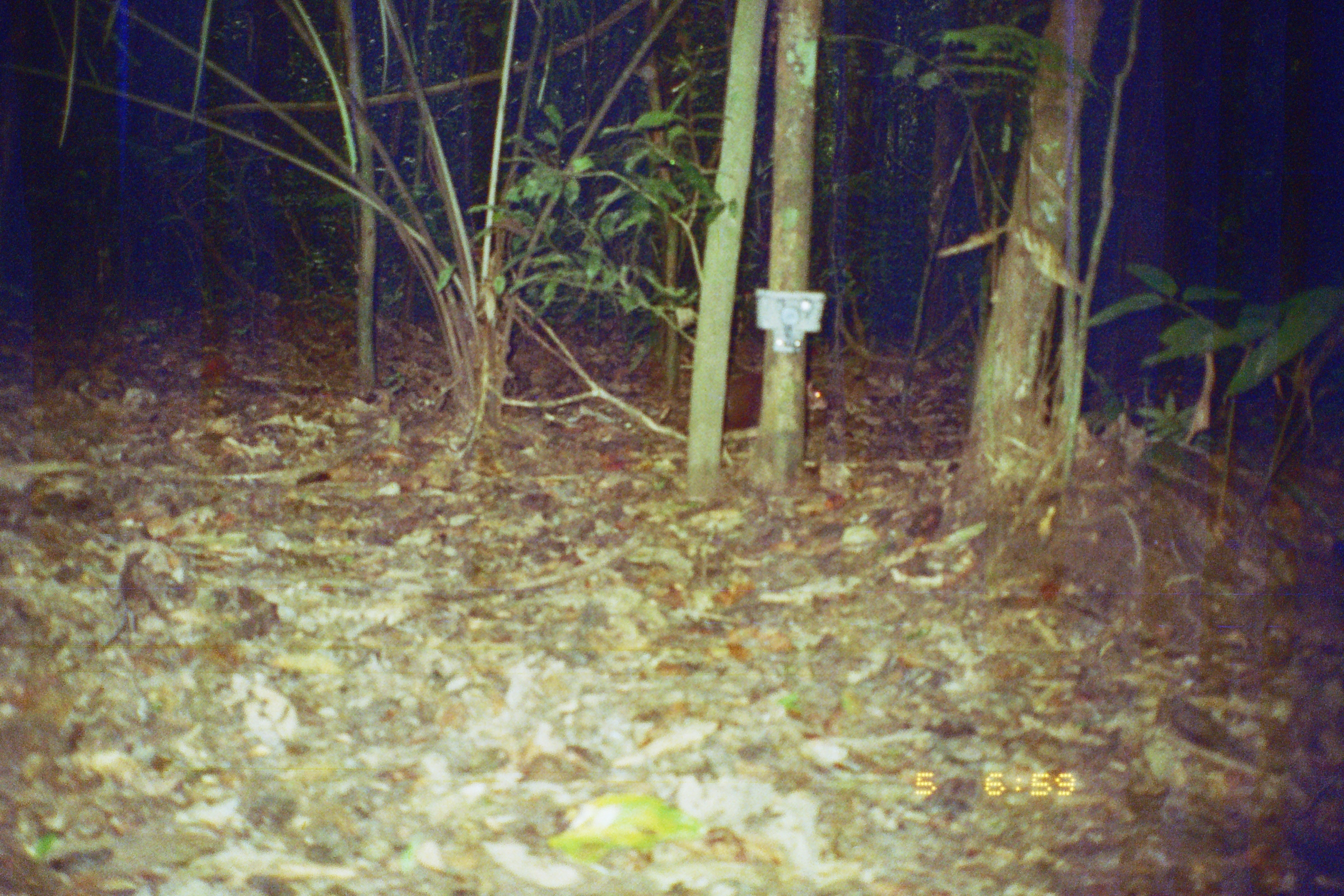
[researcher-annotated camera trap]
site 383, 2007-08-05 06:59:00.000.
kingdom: Animalia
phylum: Chordata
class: Mammalia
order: Rodentia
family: Dasyproctidae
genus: Dasyprocta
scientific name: Dasyprocta punctata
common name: central american agouti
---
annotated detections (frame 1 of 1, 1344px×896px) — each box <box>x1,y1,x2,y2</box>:
dasyprocta punctata: <box>655,370,830,439</box>